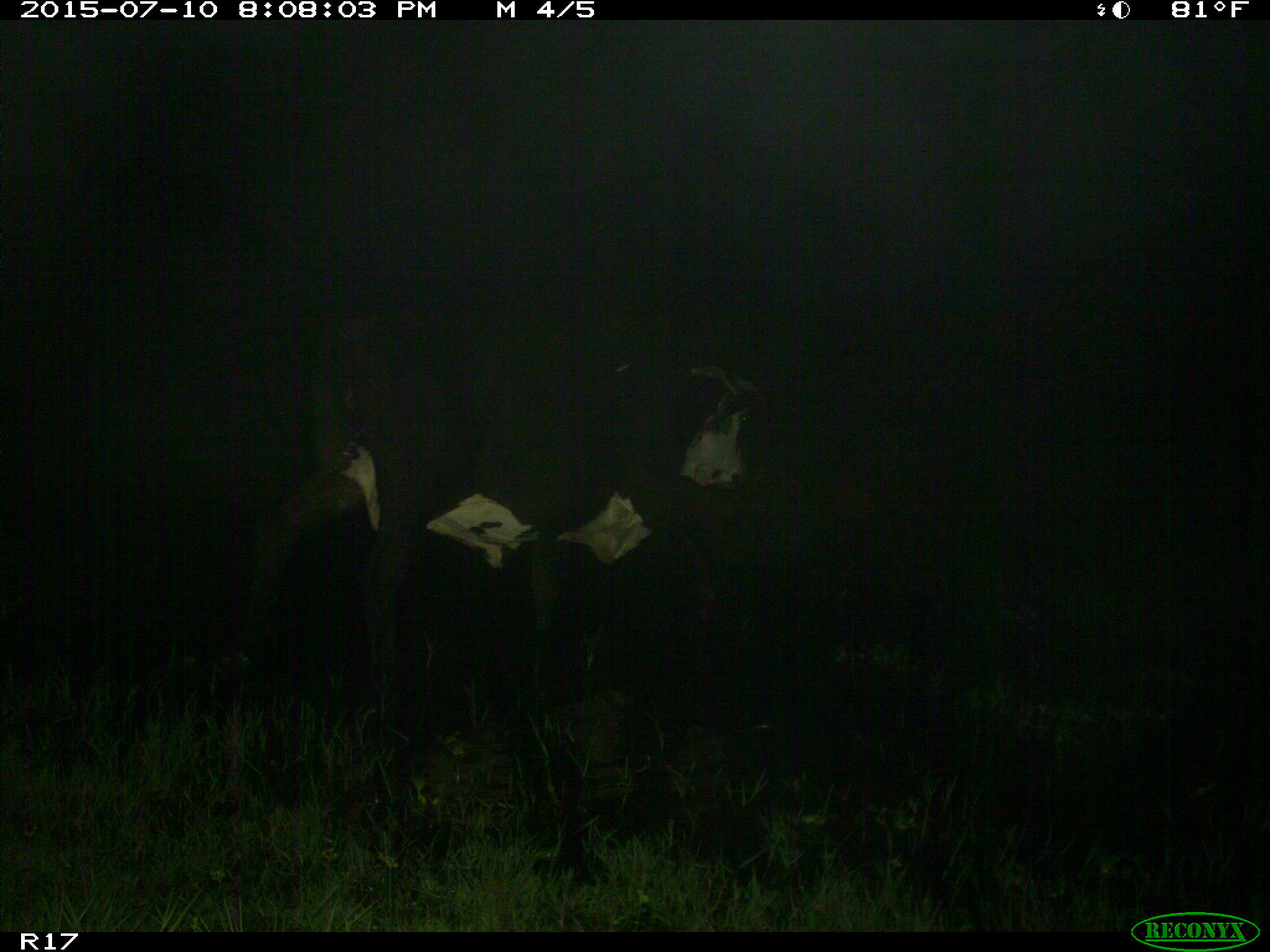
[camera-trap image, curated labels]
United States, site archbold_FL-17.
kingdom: Animalia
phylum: Chordata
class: Mammalia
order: Artiodactyla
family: Bovidae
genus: Bos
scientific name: Bos taurus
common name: domestic cow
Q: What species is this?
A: Bos taurus (domestic cow).